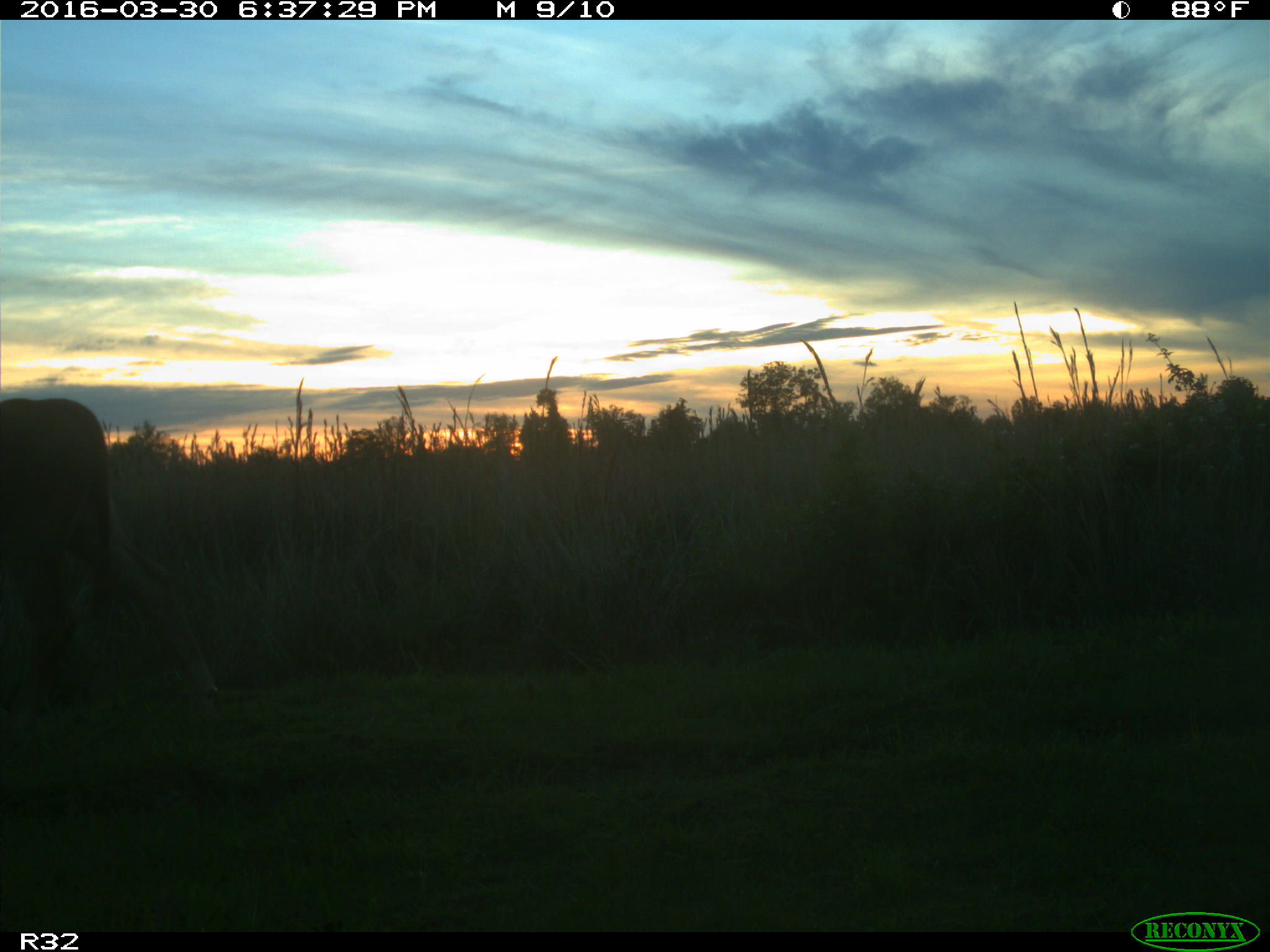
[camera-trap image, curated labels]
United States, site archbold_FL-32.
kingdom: Animalia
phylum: Chordata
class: Mammalia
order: Artiodactyla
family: Bovidae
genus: Bos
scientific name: Bos taurus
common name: domestic cow